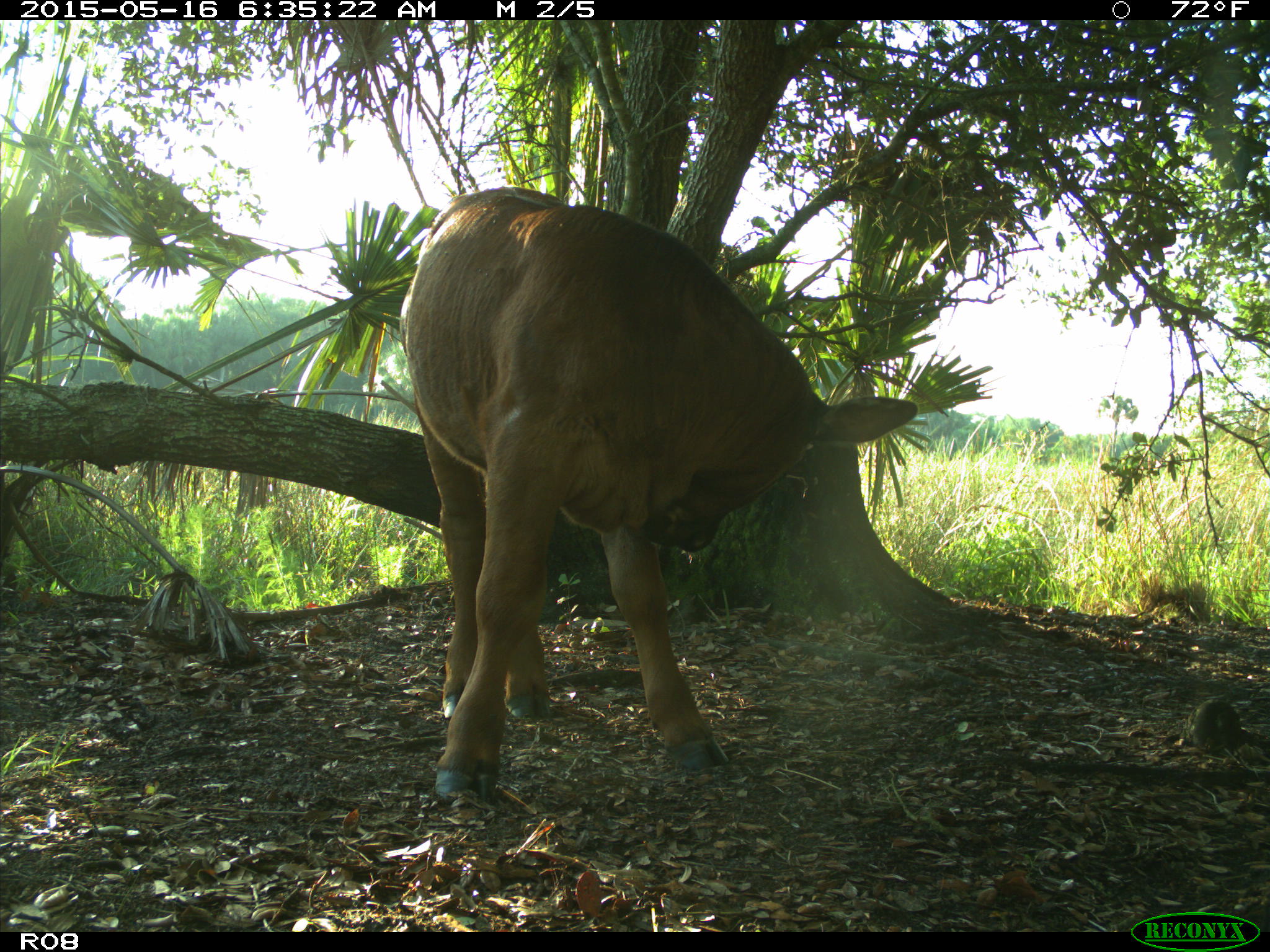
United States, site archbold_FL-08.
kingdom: Animalia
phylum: Chordata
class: Mammalia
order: Artiodactyla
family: Bovidae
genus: Bos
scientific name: Bos taurus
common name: domestic cow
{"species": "Bos taurus (domestic cow)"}